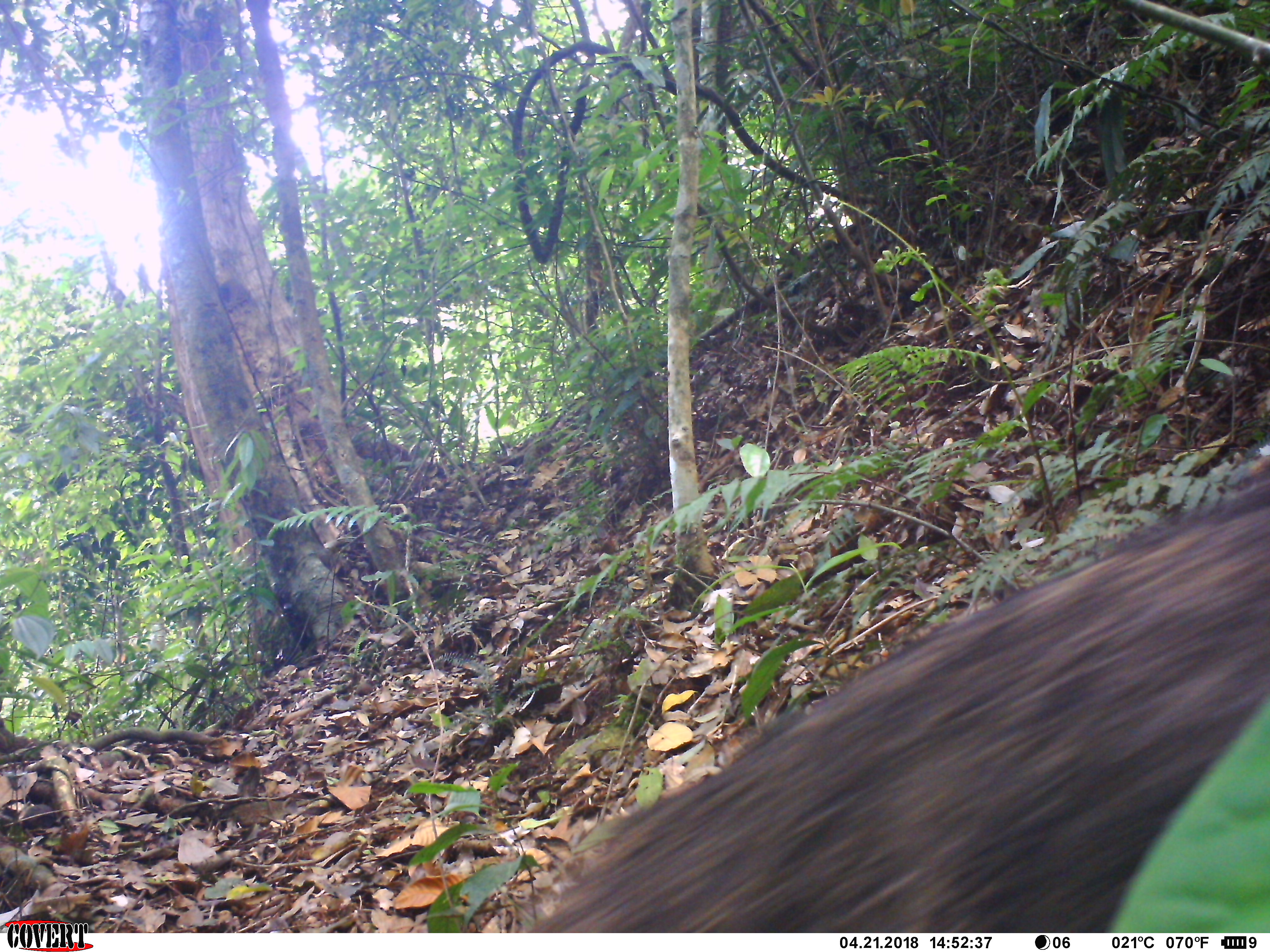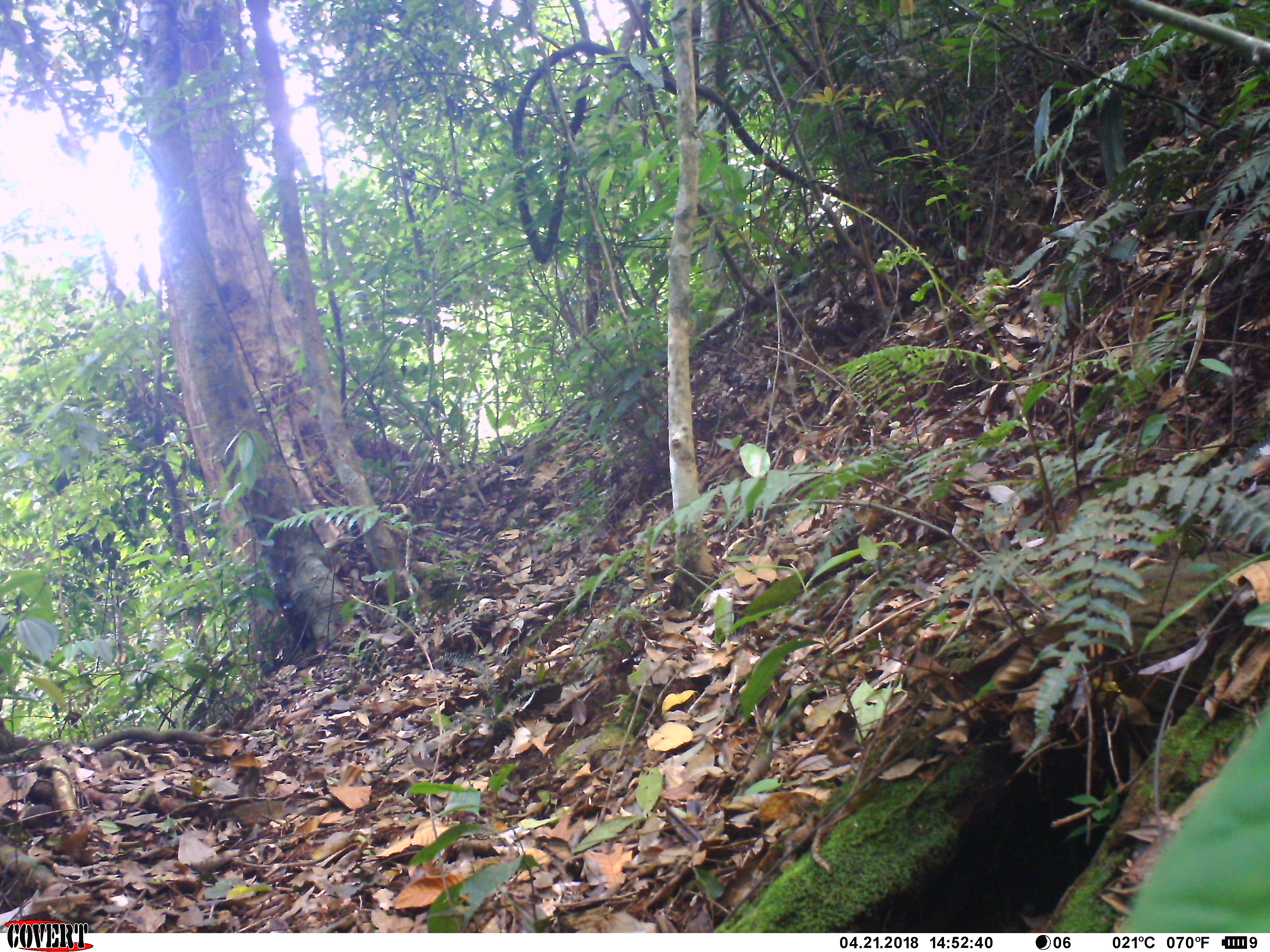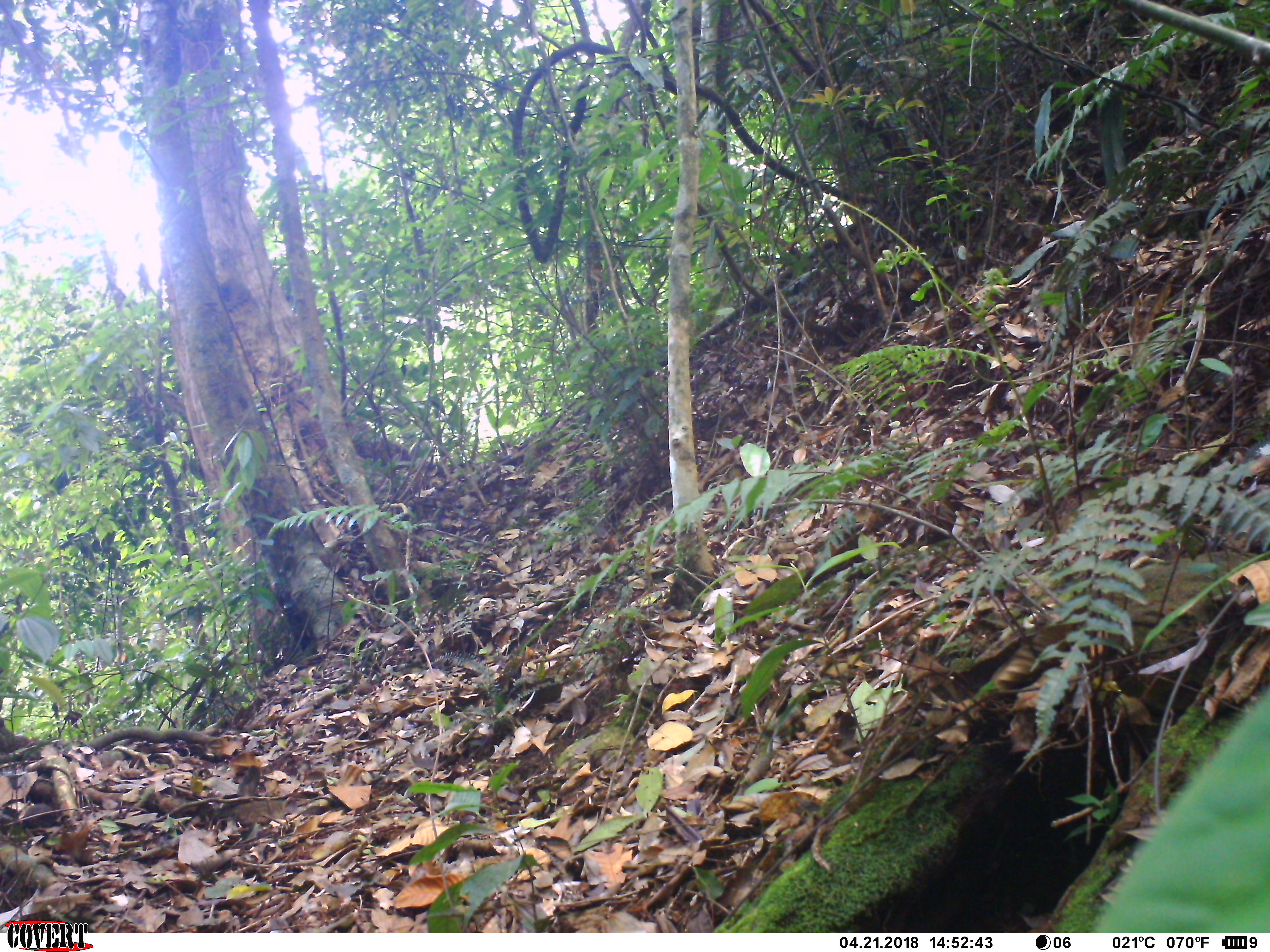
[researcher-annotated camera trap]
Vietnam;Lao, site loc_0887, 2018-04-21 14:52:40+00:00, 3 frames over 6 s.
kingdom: Animalia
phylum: Chordata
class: Mammalia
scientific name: Mammalia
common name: mammal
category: unidentified mammal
Unidentified mammal (mammal) (Mammalia). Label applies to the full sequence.